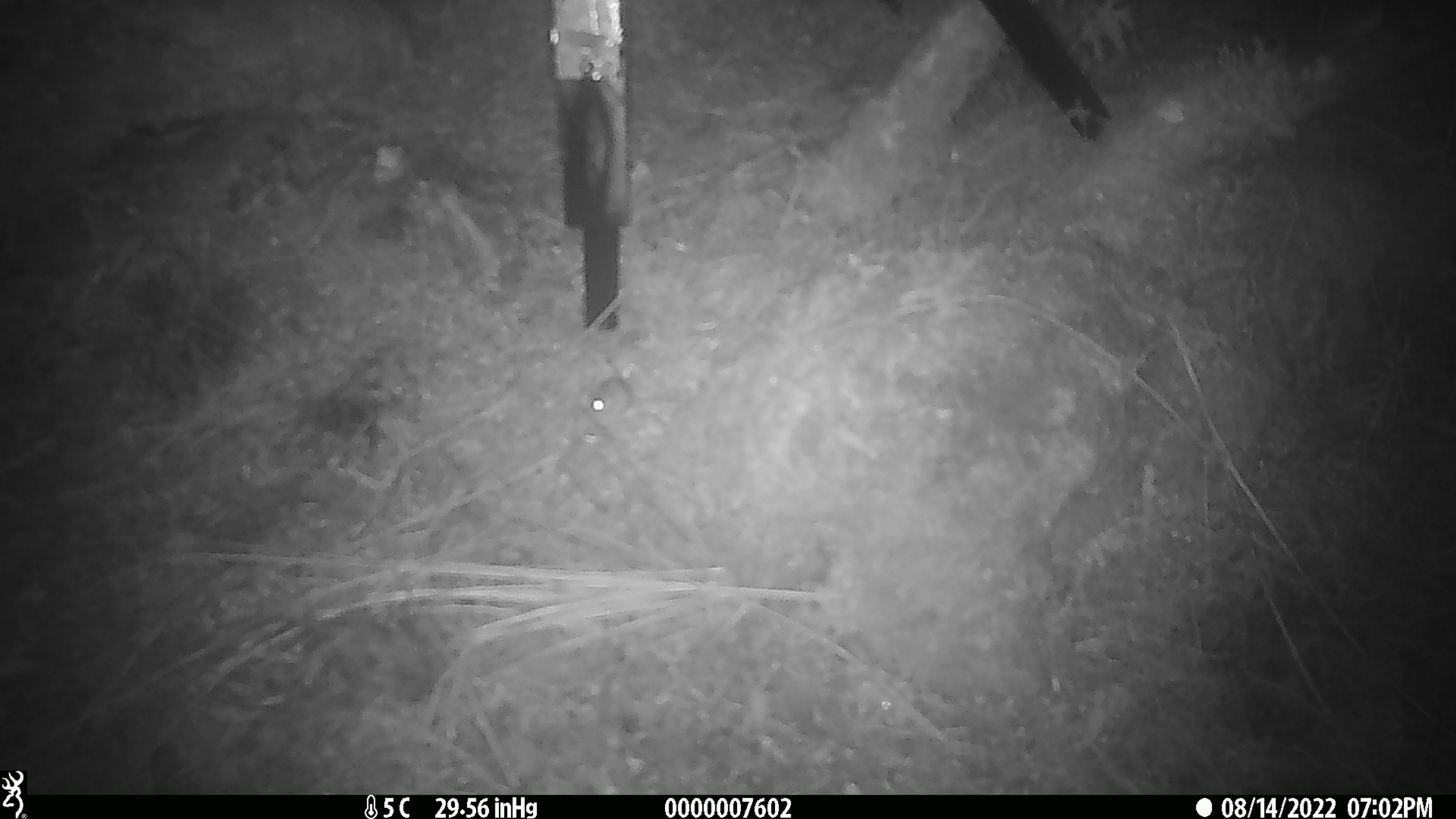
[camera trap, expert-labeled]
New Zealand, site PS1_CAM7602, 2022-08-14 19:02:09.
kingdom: Animalia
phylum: Chordata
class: Mammalia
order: Rodentia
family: Muridae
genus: Mus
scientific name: Mus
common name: mouse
Mouse (Mus).